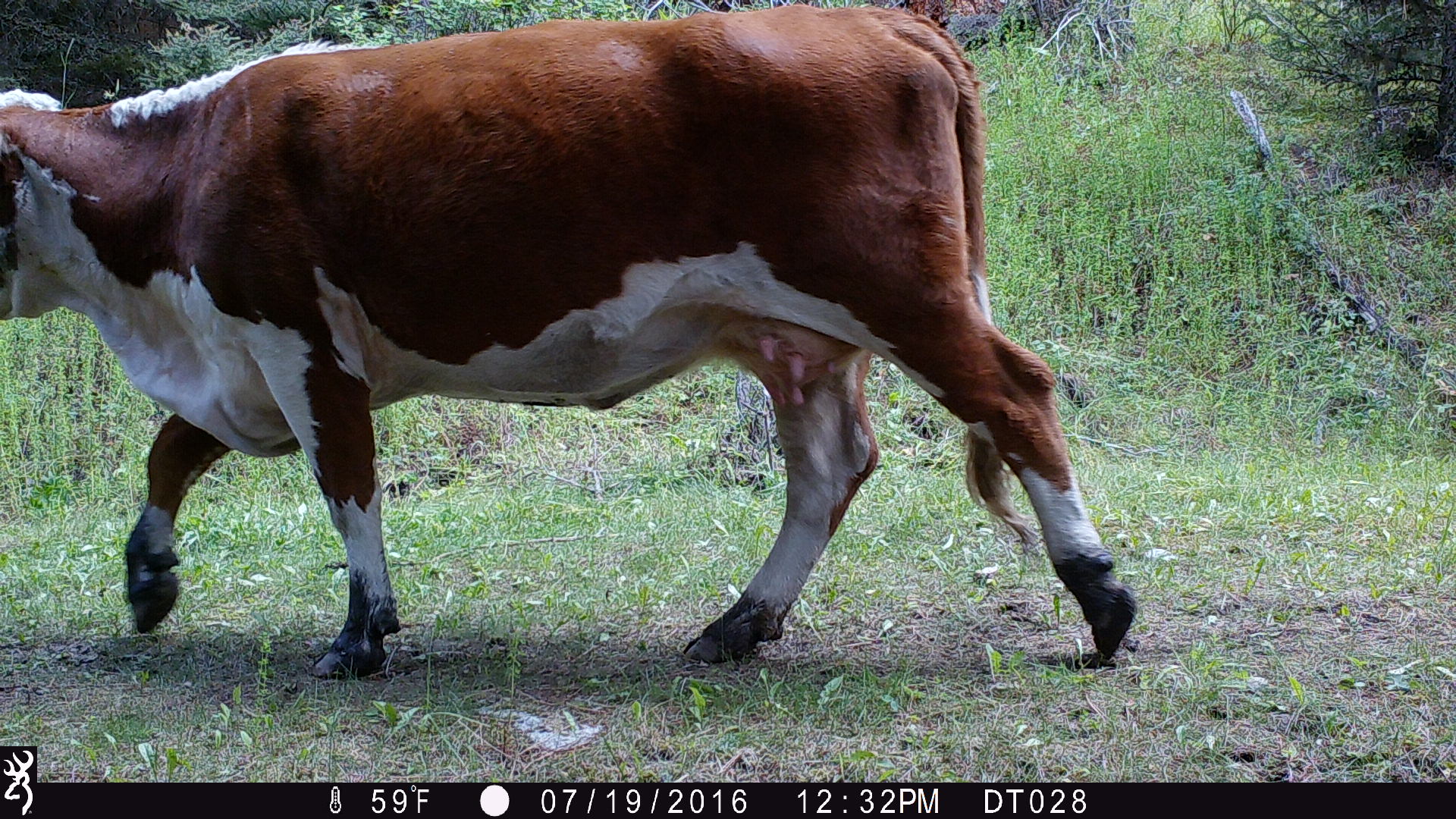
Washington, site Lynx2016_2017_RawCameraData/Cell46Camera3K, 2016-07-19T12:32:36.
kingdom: Animalia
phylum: Chordata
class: Mammalia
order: Artiodactyla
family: Bovidae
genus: Bos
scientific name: Bos taurus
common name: domestic cattle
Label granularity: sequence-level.